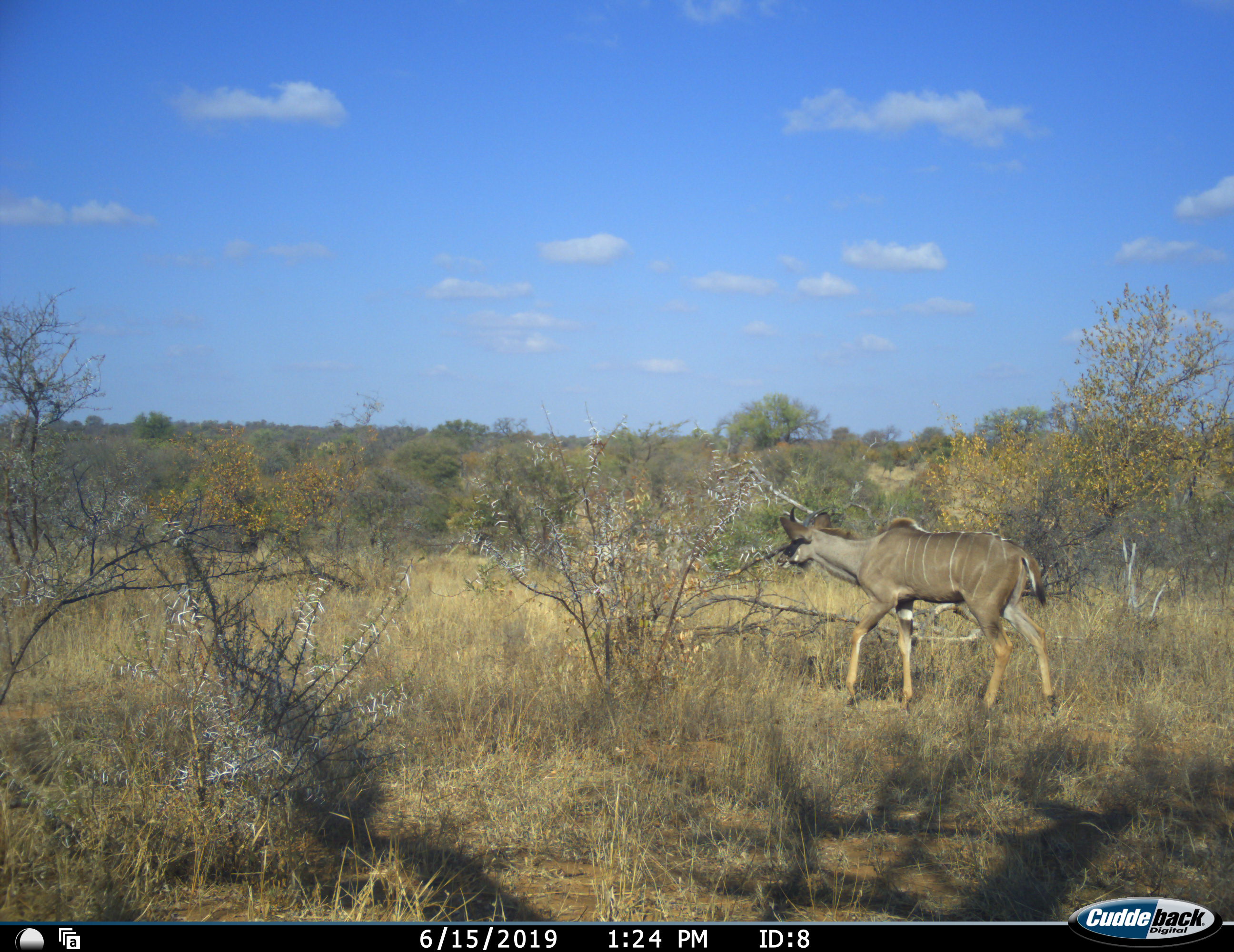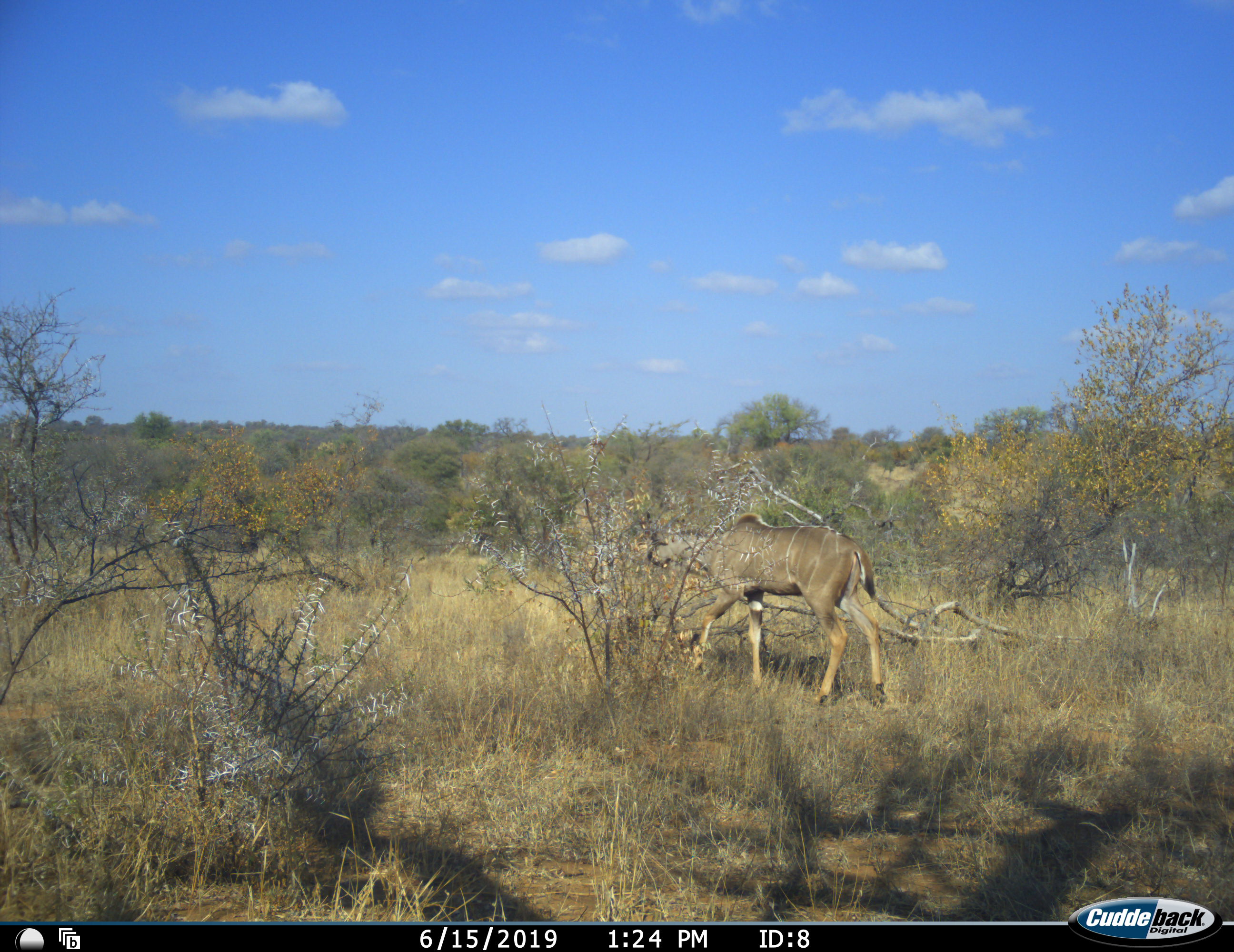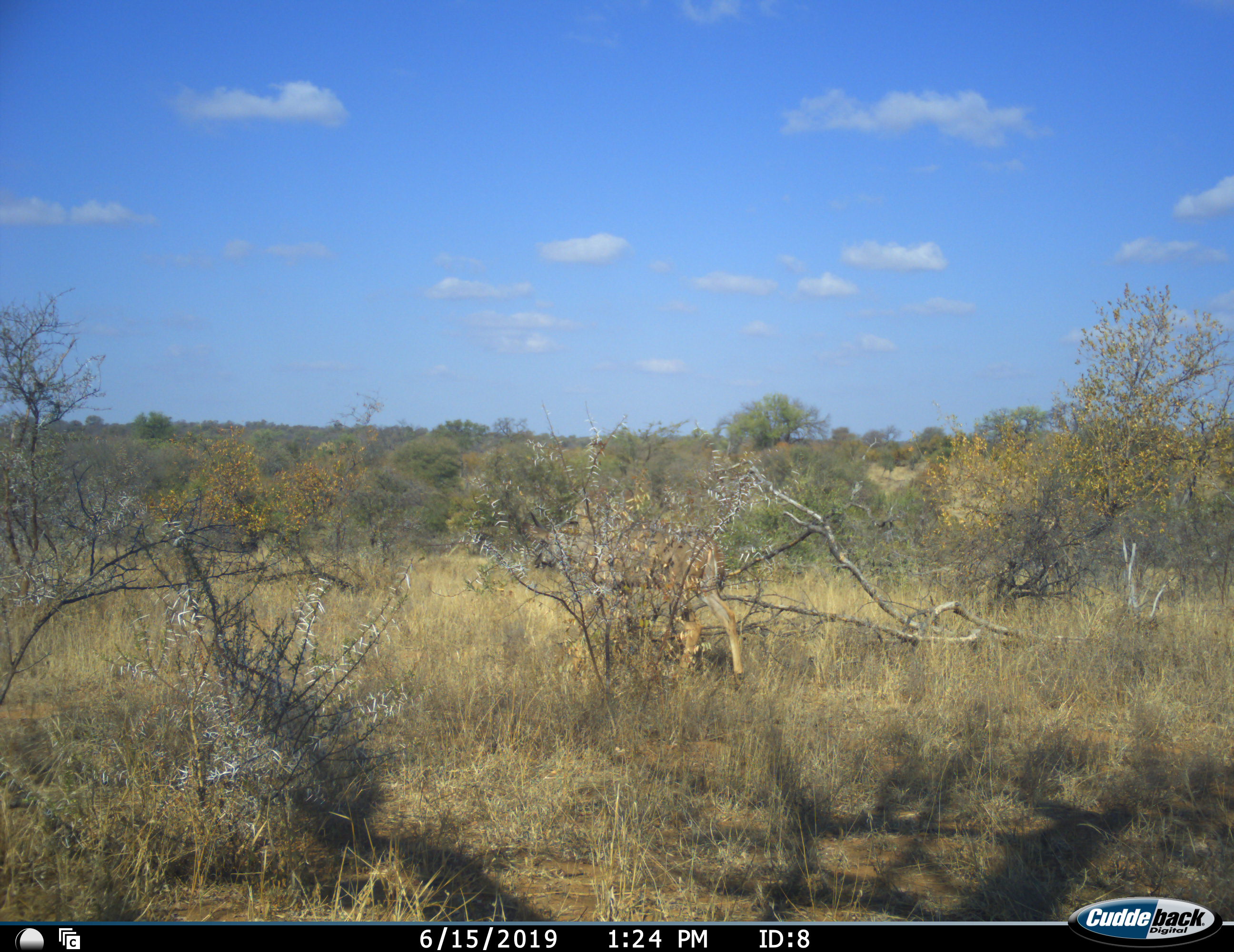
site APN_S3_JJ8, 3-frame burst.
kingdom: Animalia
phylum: Chordata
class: Mammalia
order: Artiodactyla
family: Bovidae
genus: Tragelaphus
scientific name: Tragelaphus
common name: kudu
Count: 1.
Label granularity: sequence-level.